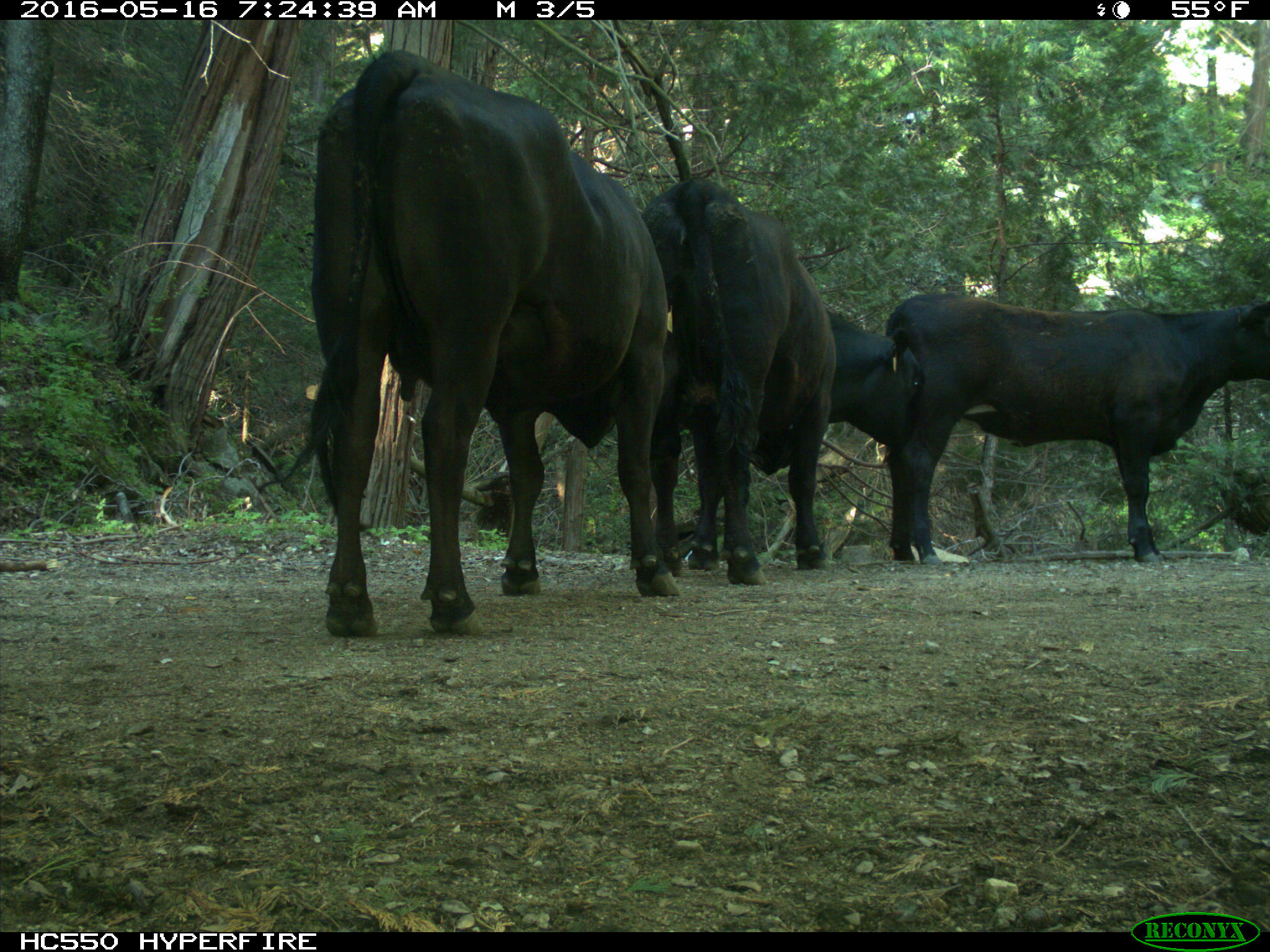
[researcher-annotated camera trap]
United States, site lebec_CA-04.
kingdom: Animalia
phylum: Chordata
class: Mammalia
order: Artiodactyla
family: Bovidae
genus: Bos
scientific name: Bos taurus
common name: domestic cow